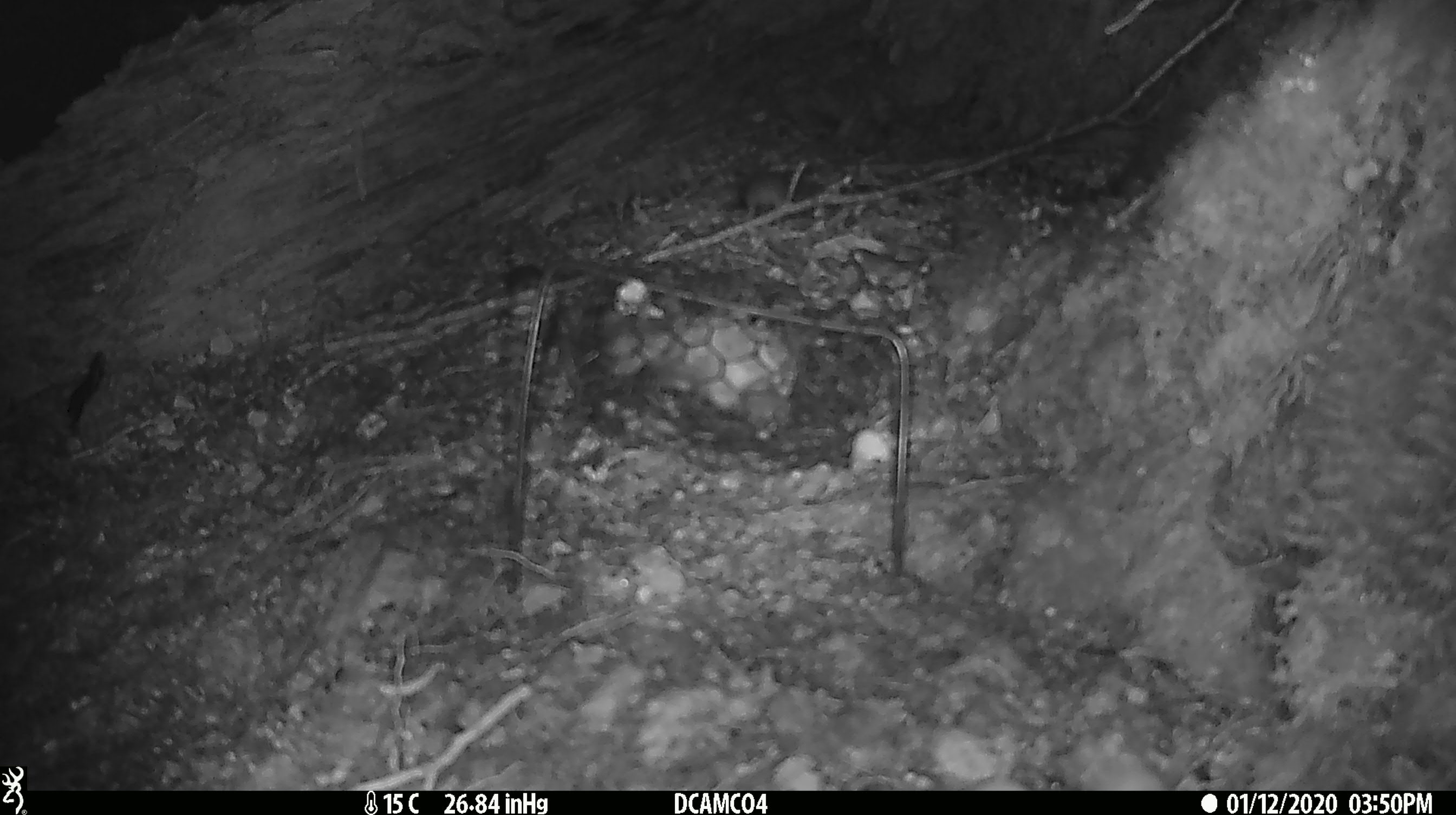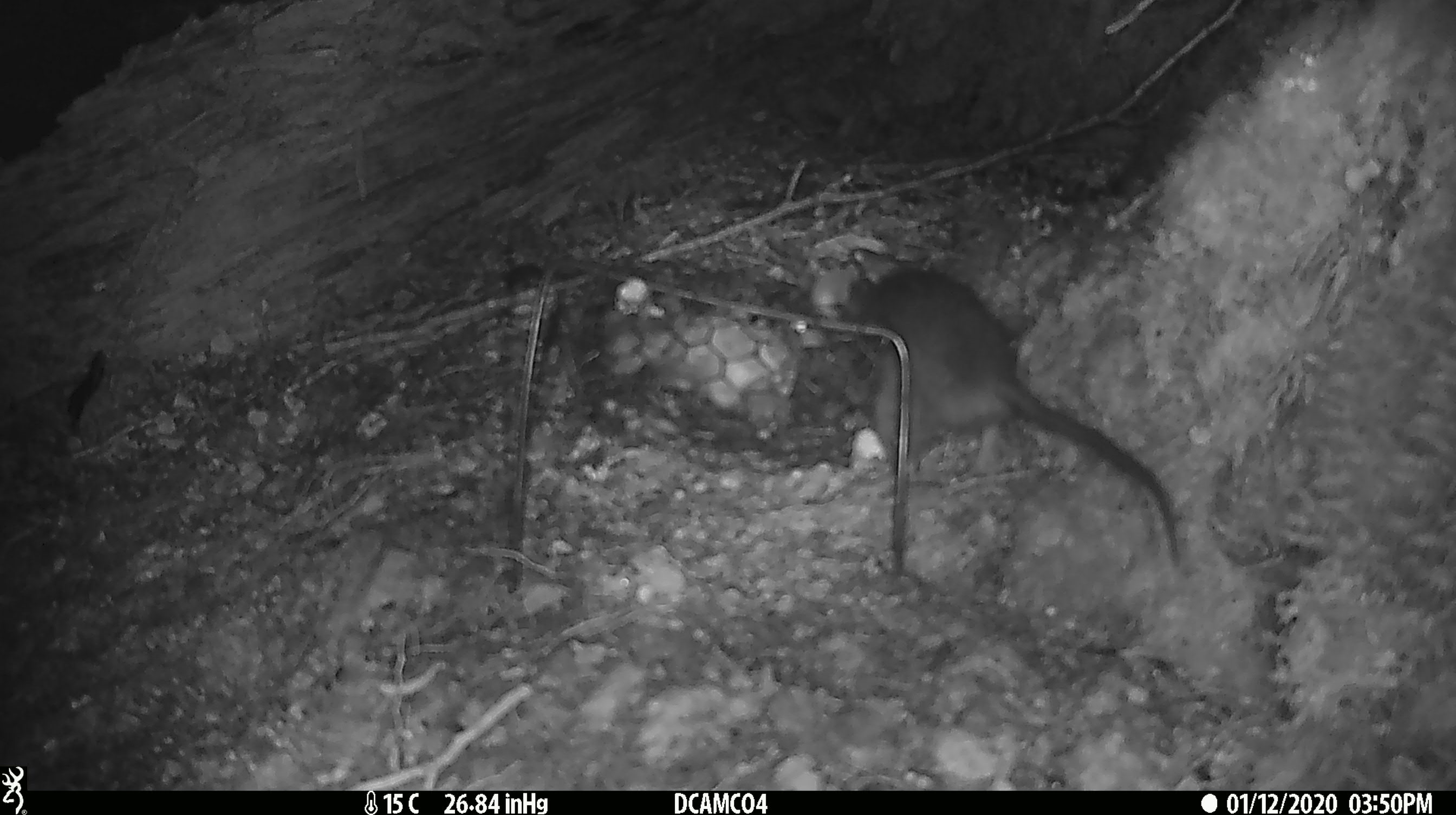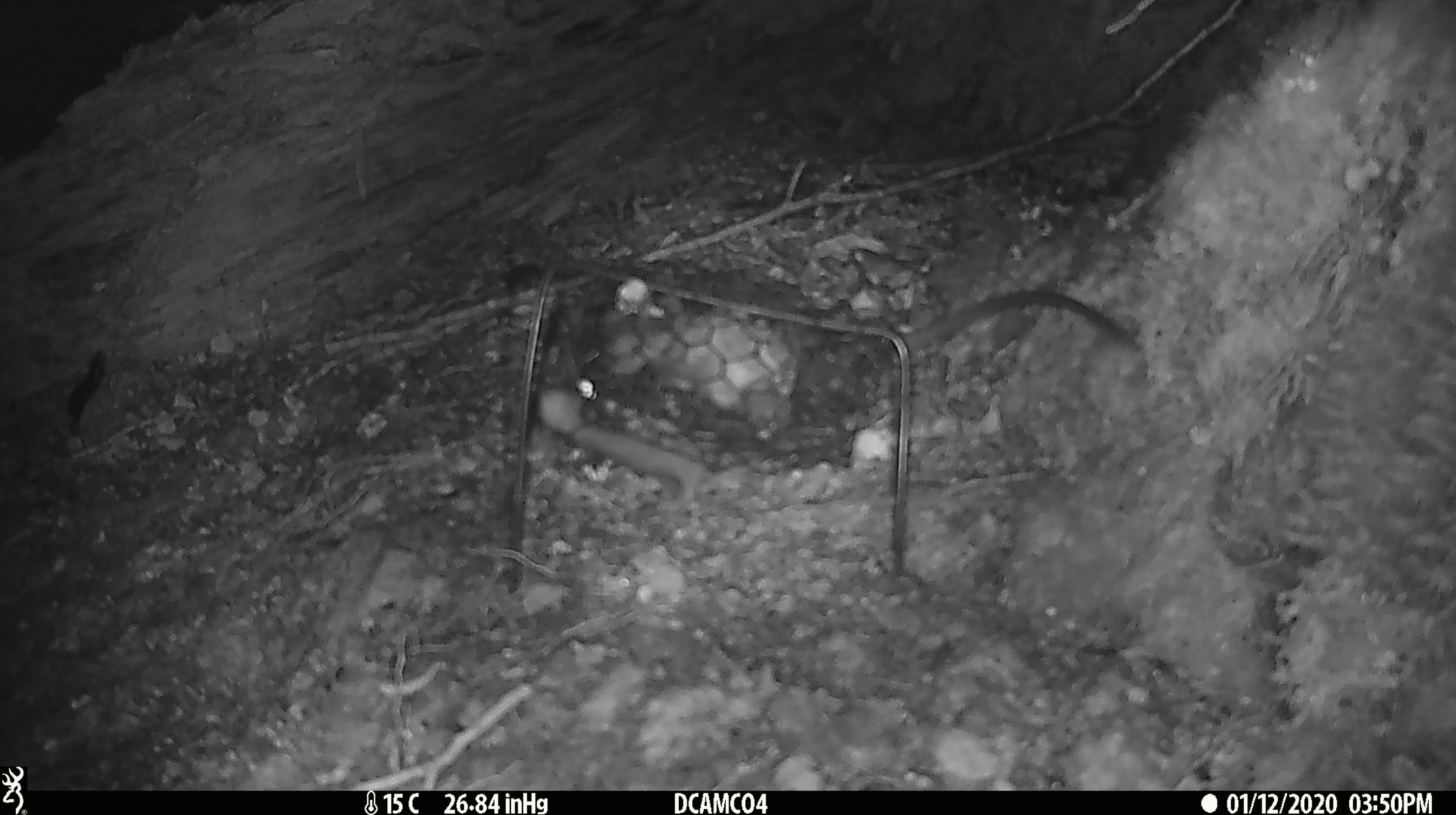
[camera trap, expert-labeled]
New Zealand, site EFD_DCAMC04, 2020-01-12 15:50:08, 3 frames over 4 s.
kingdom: Animalia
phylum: Chordata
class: Mammalia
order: Rodentia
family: Muridae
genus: Mus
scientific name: Mus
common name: mouse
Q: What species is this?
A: Mouse (Mus).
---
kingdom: Animalia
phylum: Chordata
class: Mammalia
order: Rodentia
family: Muridae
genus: Rattus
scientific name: Rattus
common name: rat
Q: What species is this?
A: Rat (Rattus).